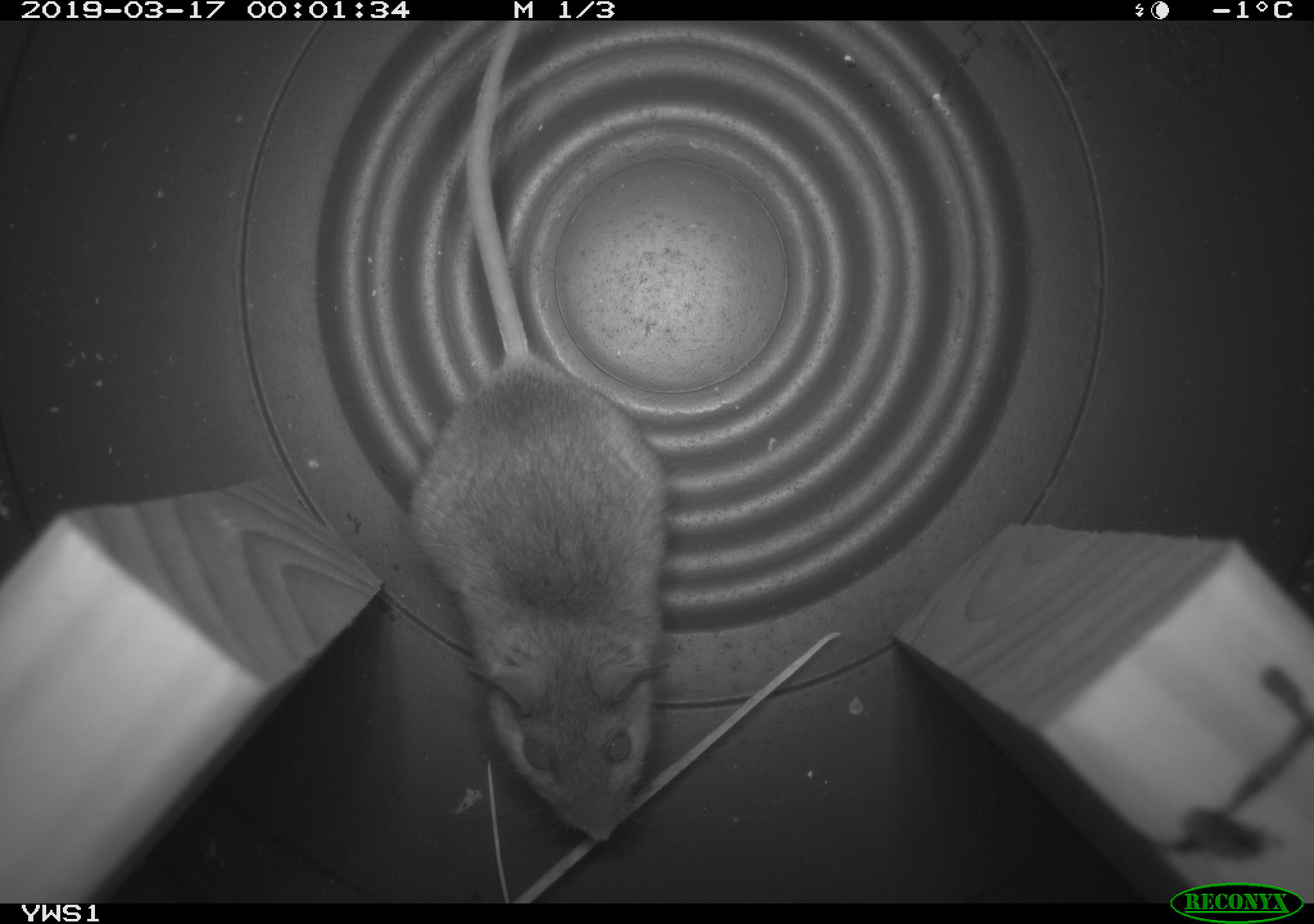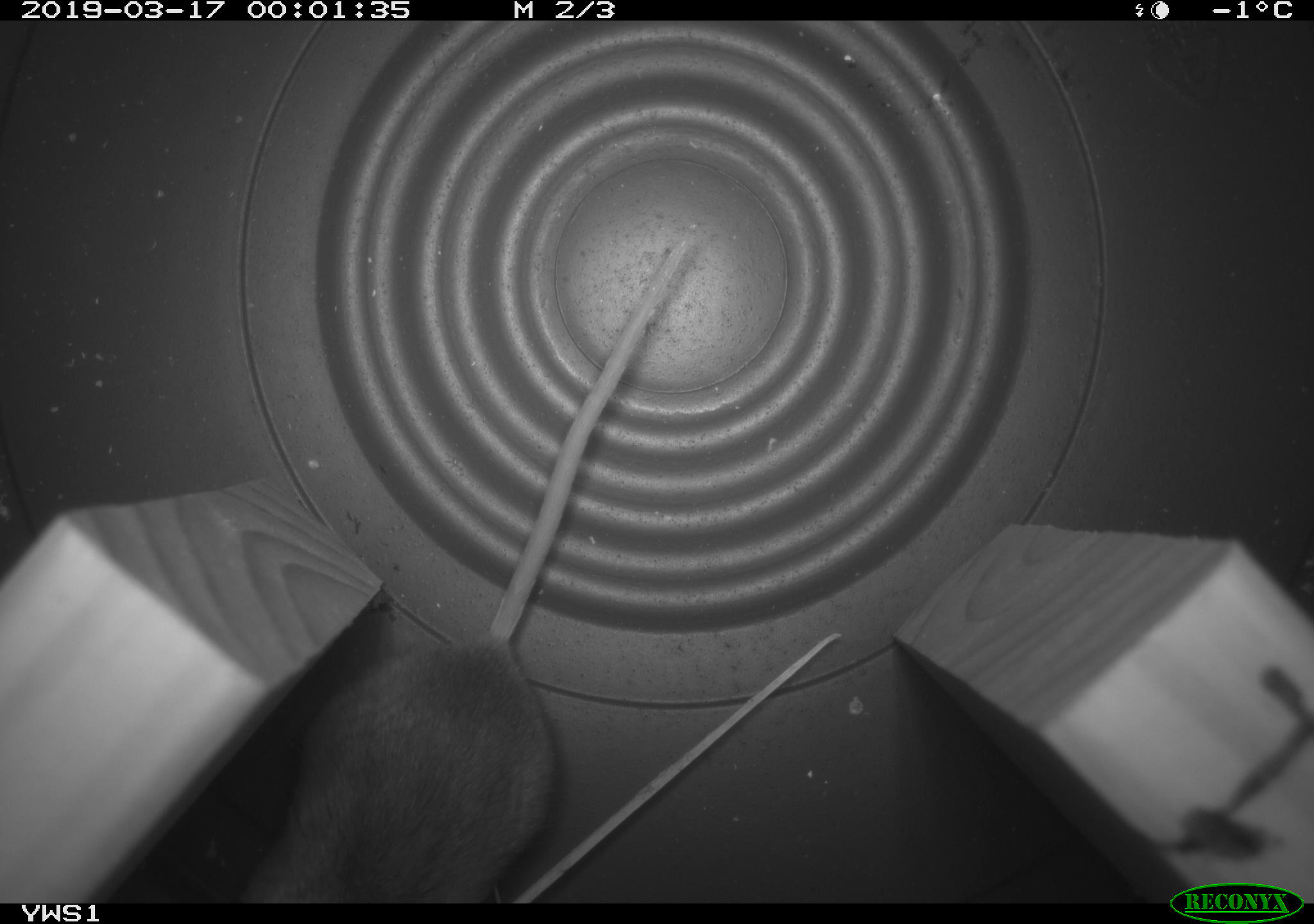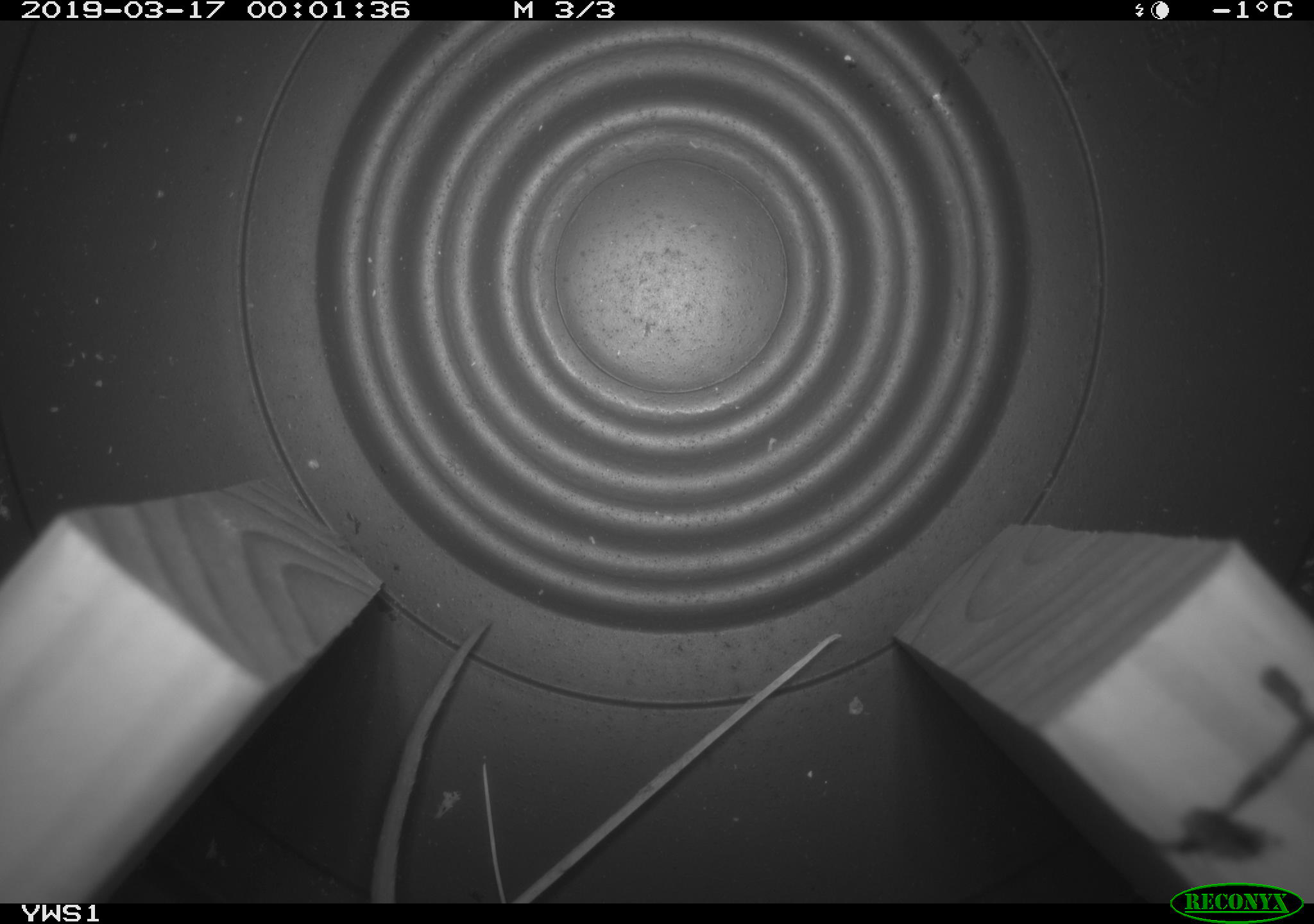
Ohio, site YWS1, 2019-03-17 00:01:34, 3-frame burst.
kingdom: Animalia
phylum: Chordata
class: Mammalia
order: Rodentia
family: Cricetidae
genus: Peromyscus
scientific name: Peromyscus leucopus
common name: white-footed mouse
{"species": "white-footed mouse (Peromyscus leucopus)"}